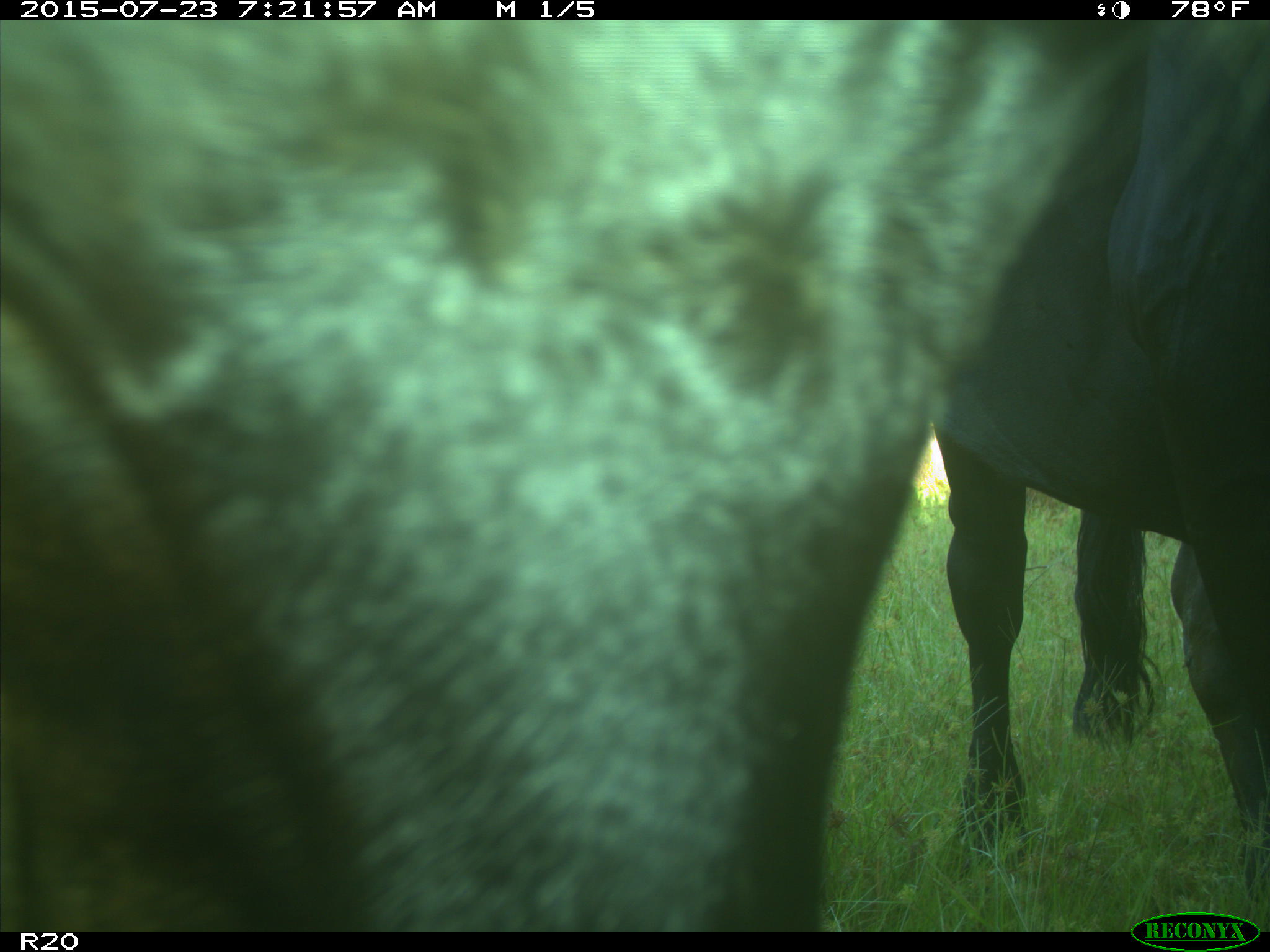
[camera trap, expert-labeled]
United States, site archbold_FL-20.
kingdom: Animalia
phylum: Chordata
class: Mammalia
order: Artiodactyla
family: Bovidae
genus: Bos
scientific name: Bos taurus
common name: domestic cow